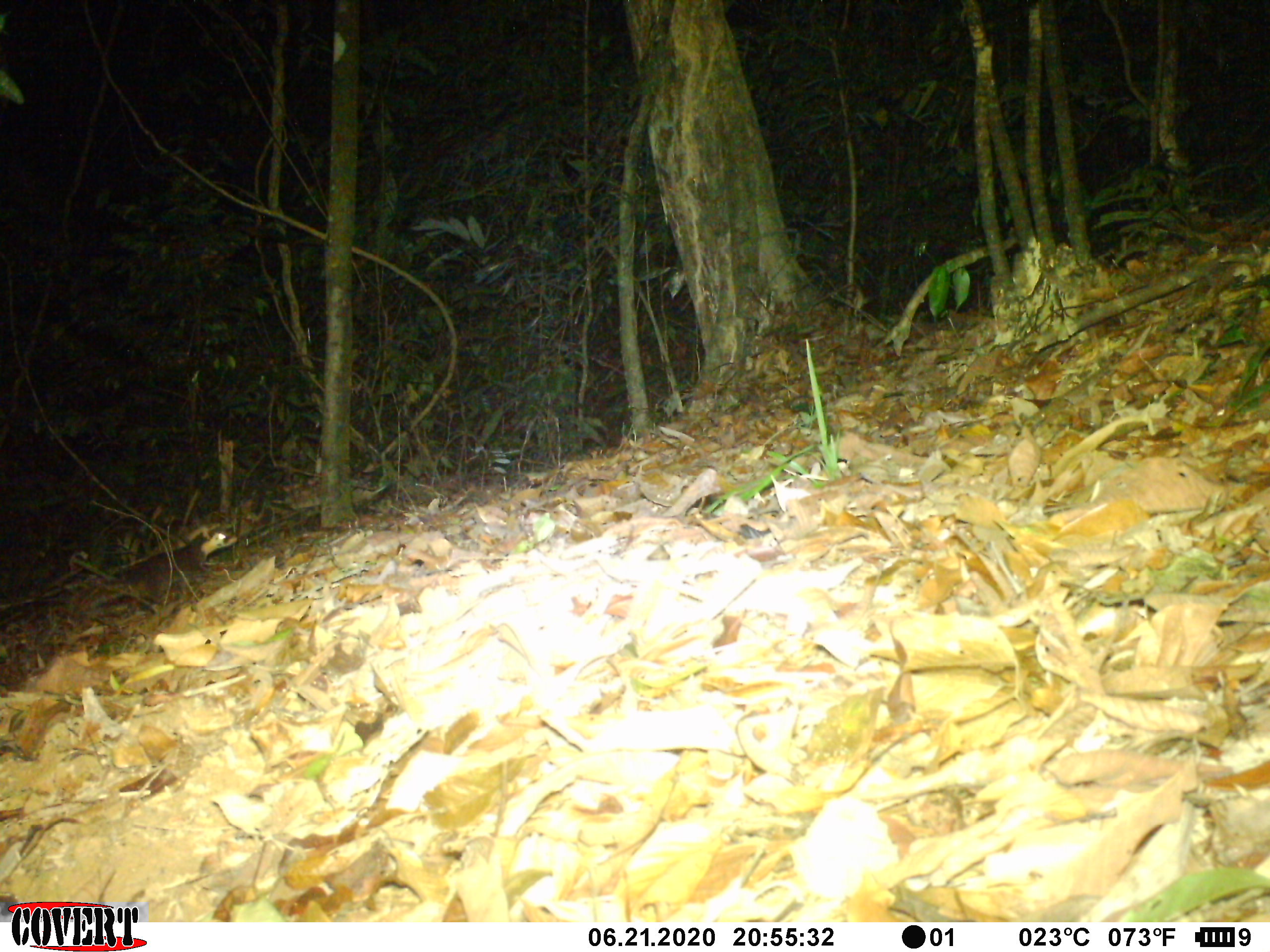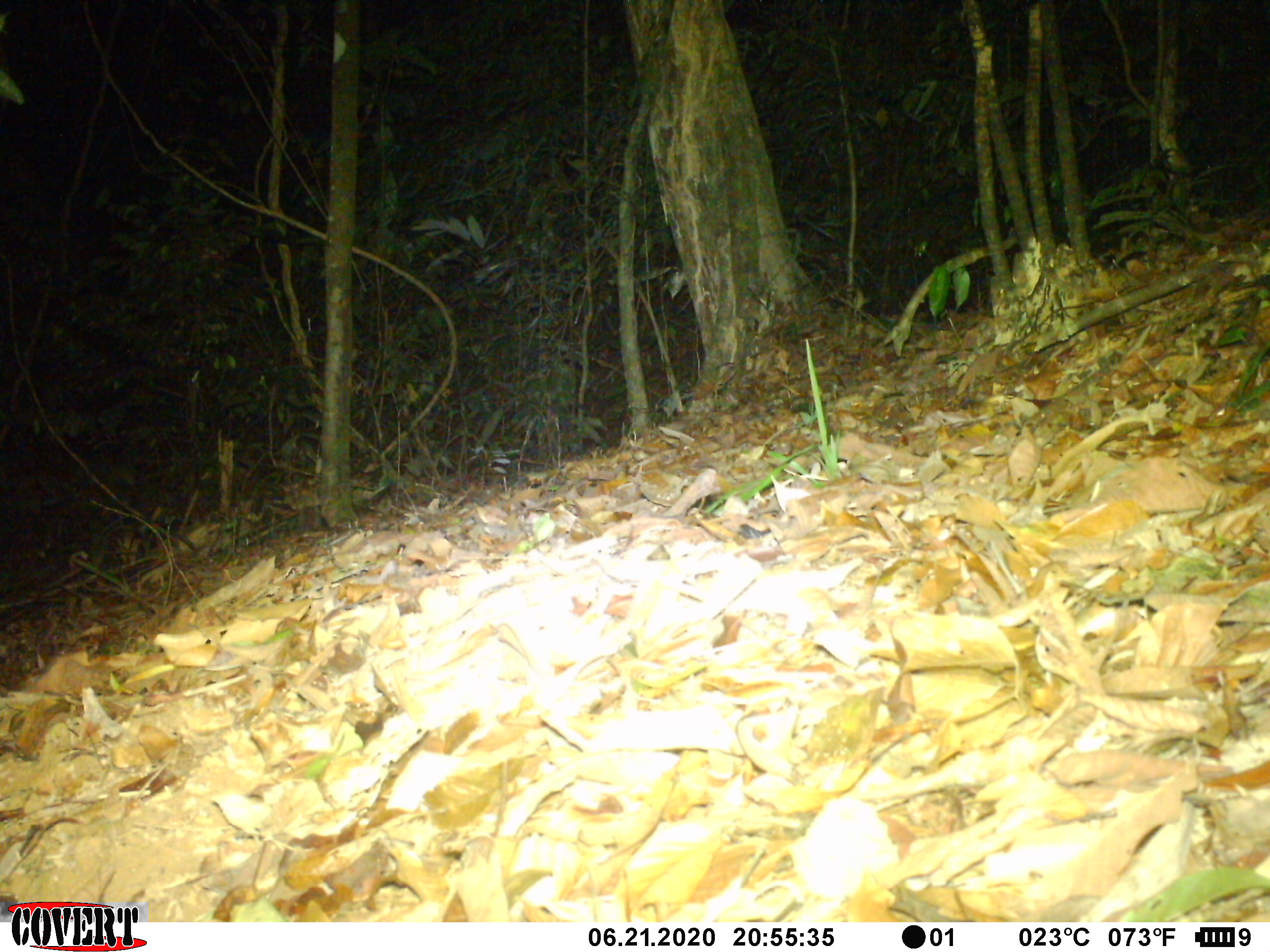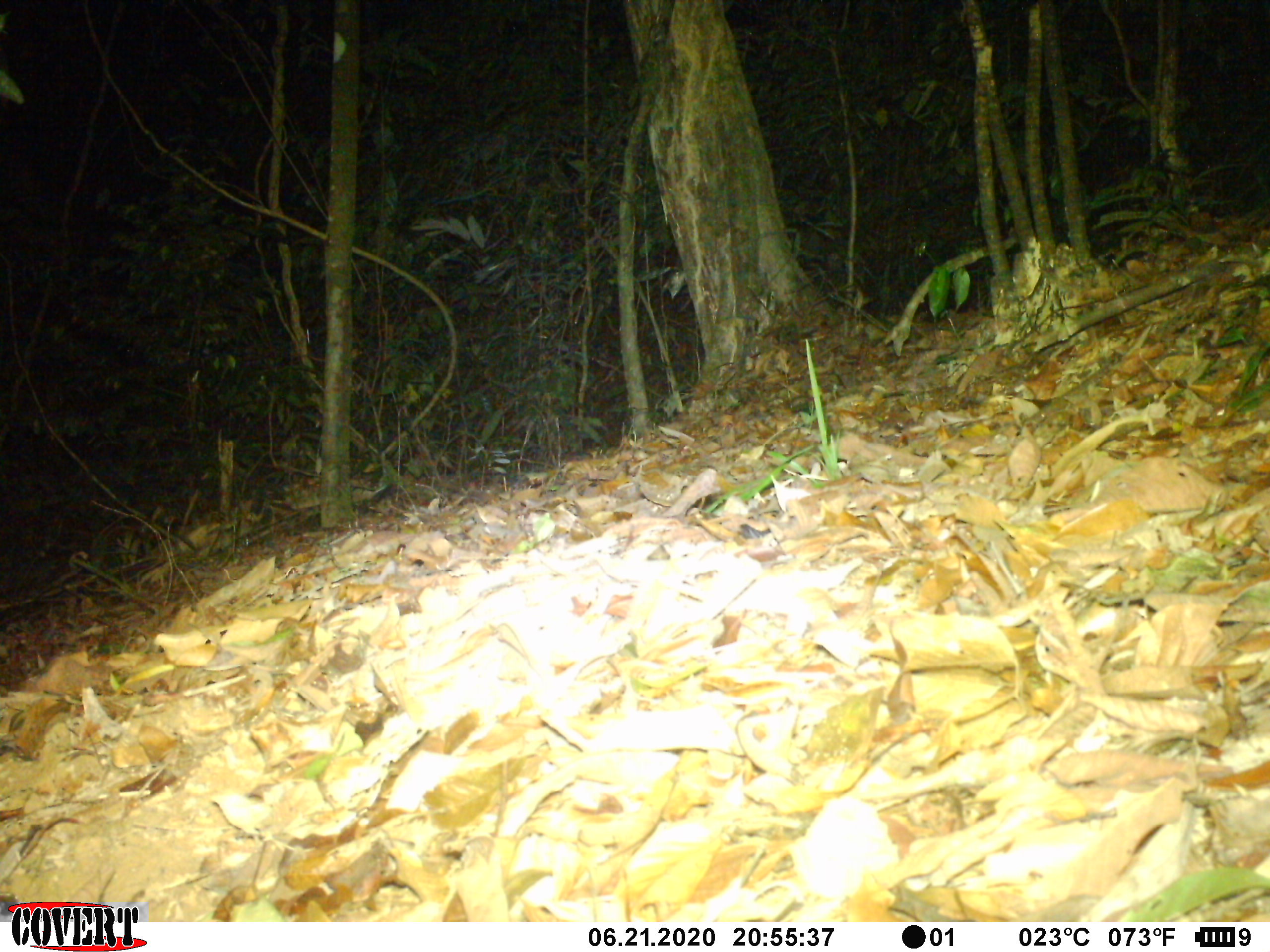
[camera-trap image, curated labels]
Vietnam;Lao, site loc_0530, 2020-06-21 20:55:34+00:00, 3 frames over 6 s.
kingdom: Animalia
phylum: Chordata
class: Mammalia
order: Carnivora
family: Mustelidae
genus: Mustela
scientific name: Mustela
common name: weasel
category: unidentified weasel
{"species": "unidentified weasel (weasel) (Mustela)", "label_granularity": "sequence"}